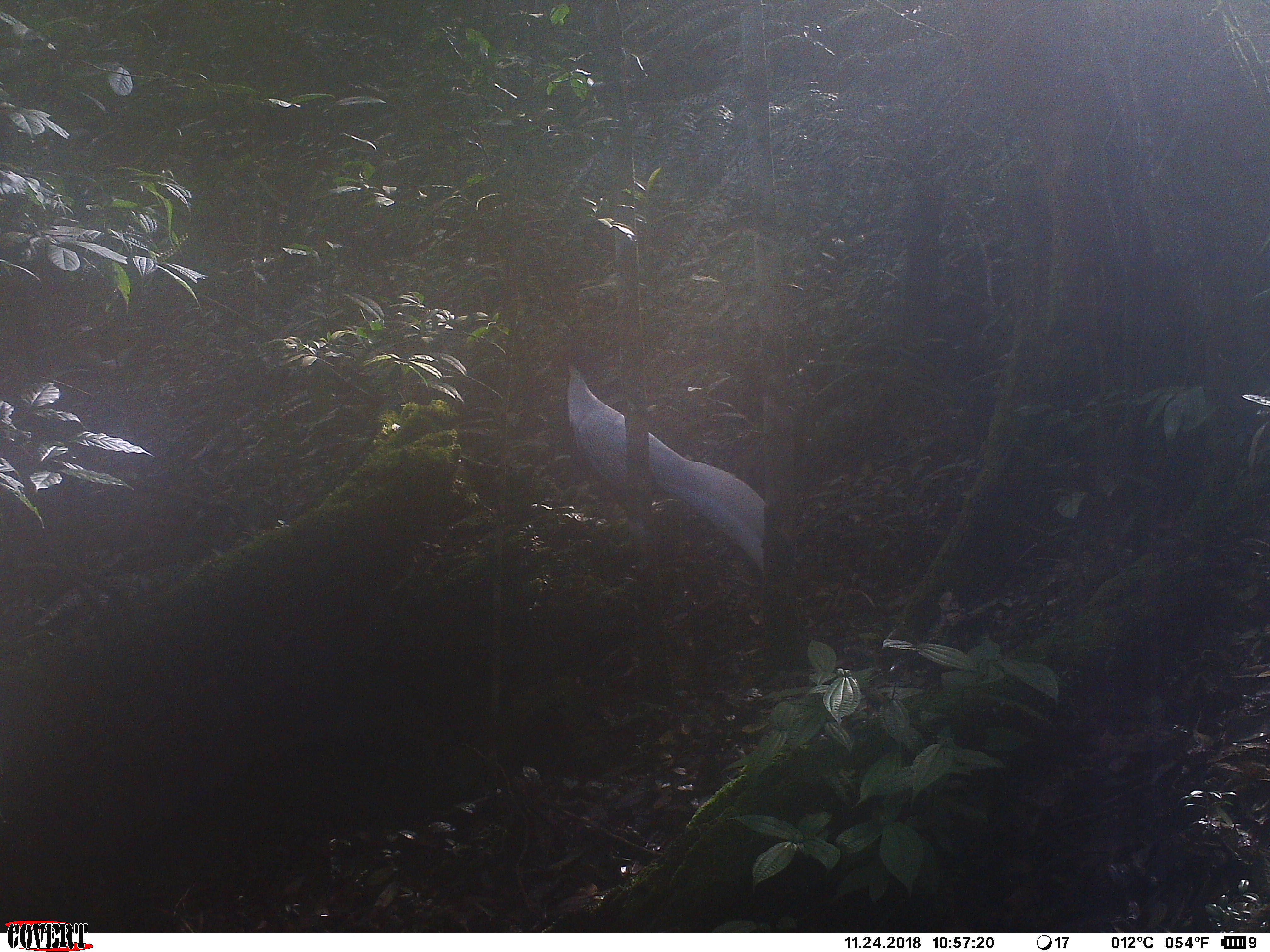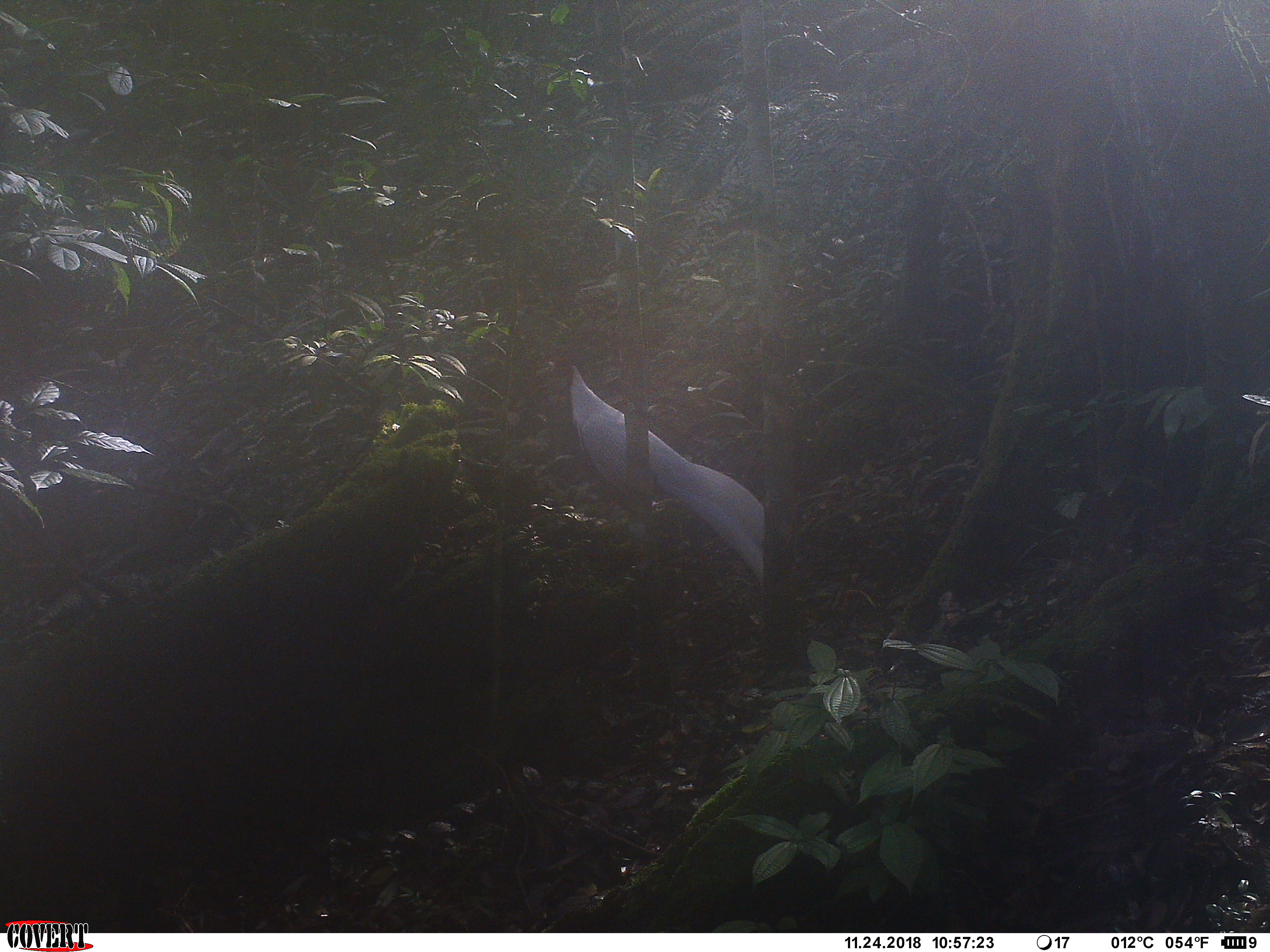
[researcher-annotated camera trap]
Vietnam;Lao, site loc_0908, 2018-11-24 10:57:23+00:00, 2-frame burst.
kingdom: Animalia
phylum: Chordata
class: Aves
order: Galliformes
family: Phasianidae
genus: Lophura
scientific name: Lophura nycthemera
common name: silver pheasant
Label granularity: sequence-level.